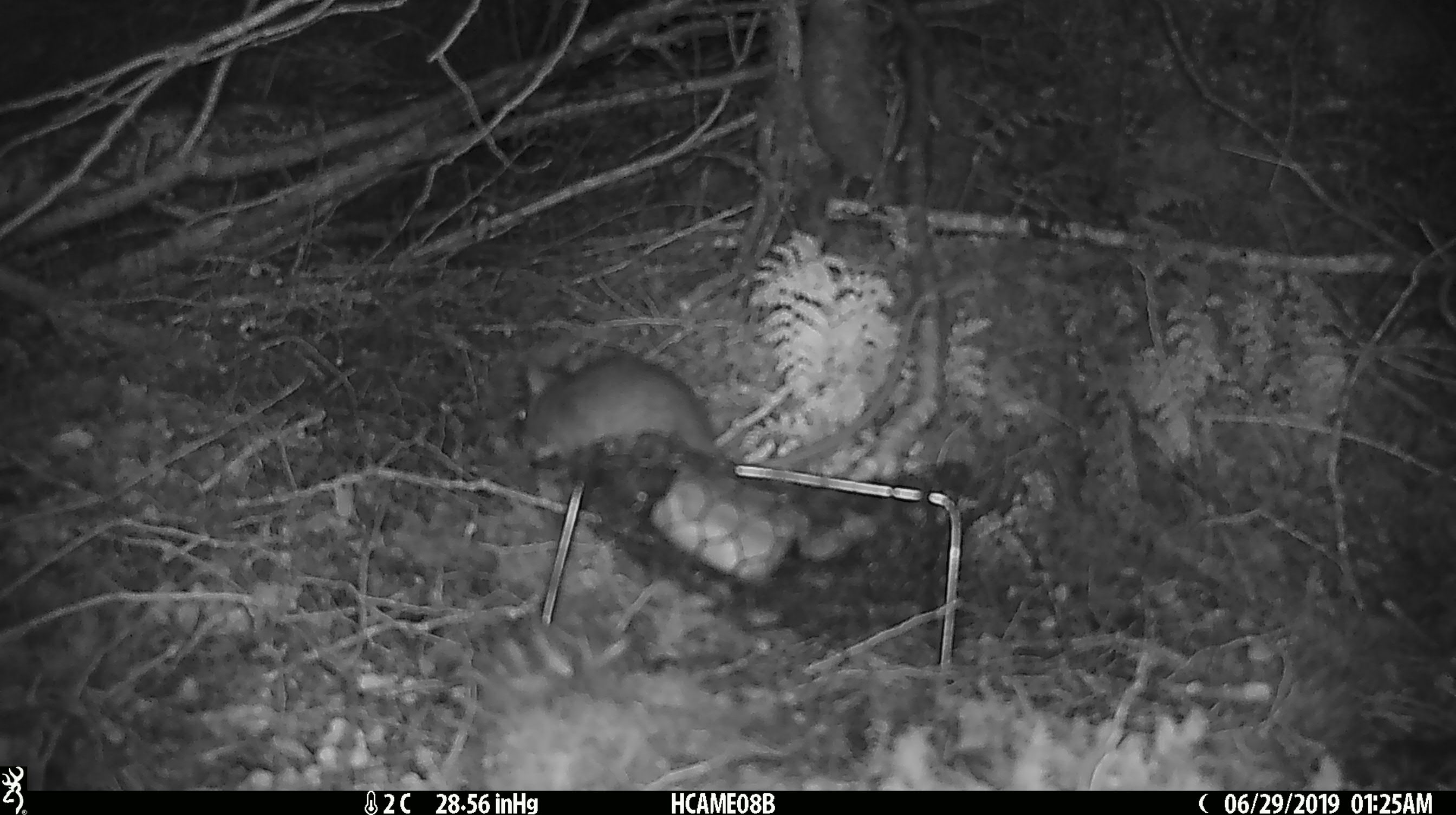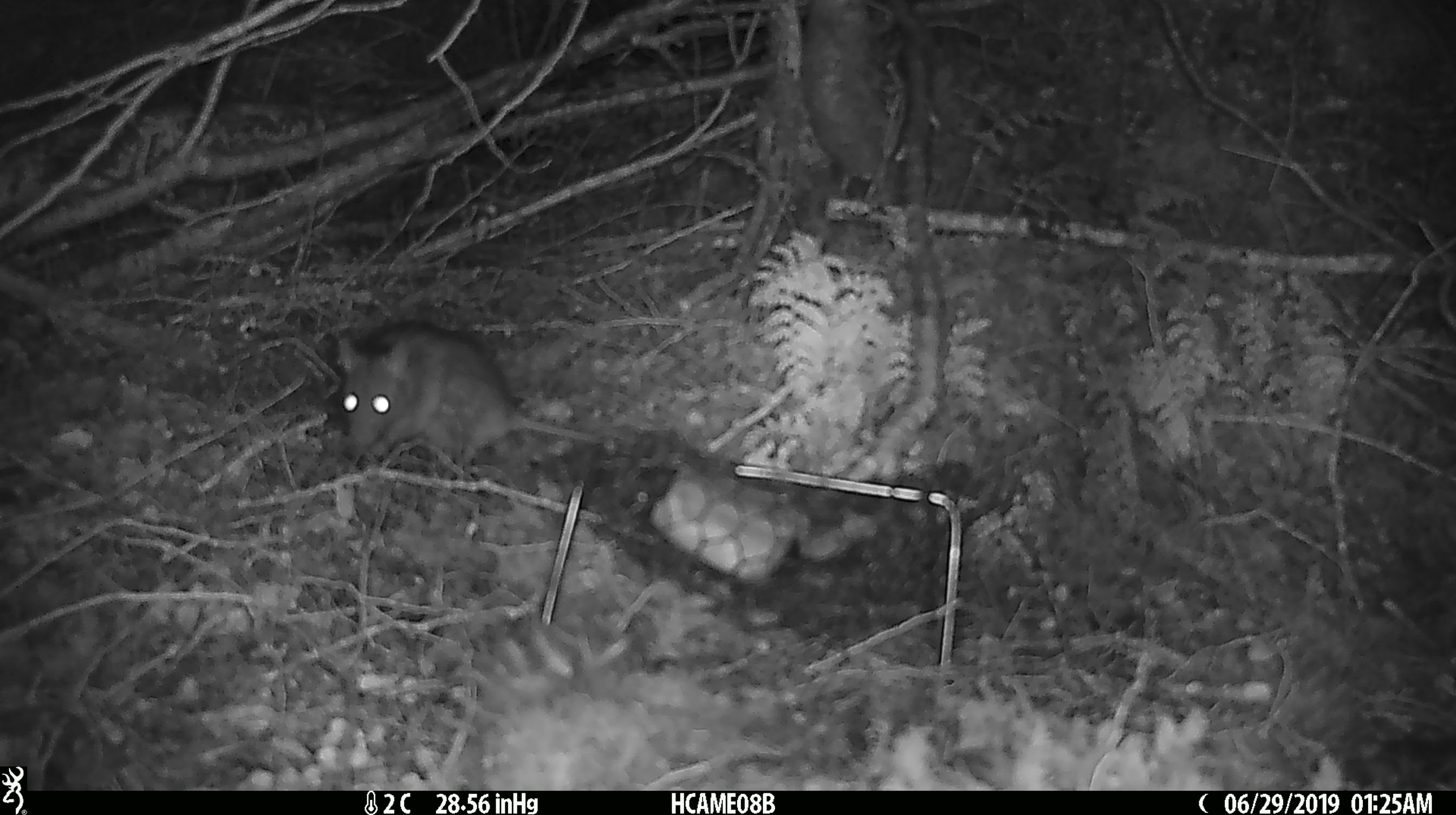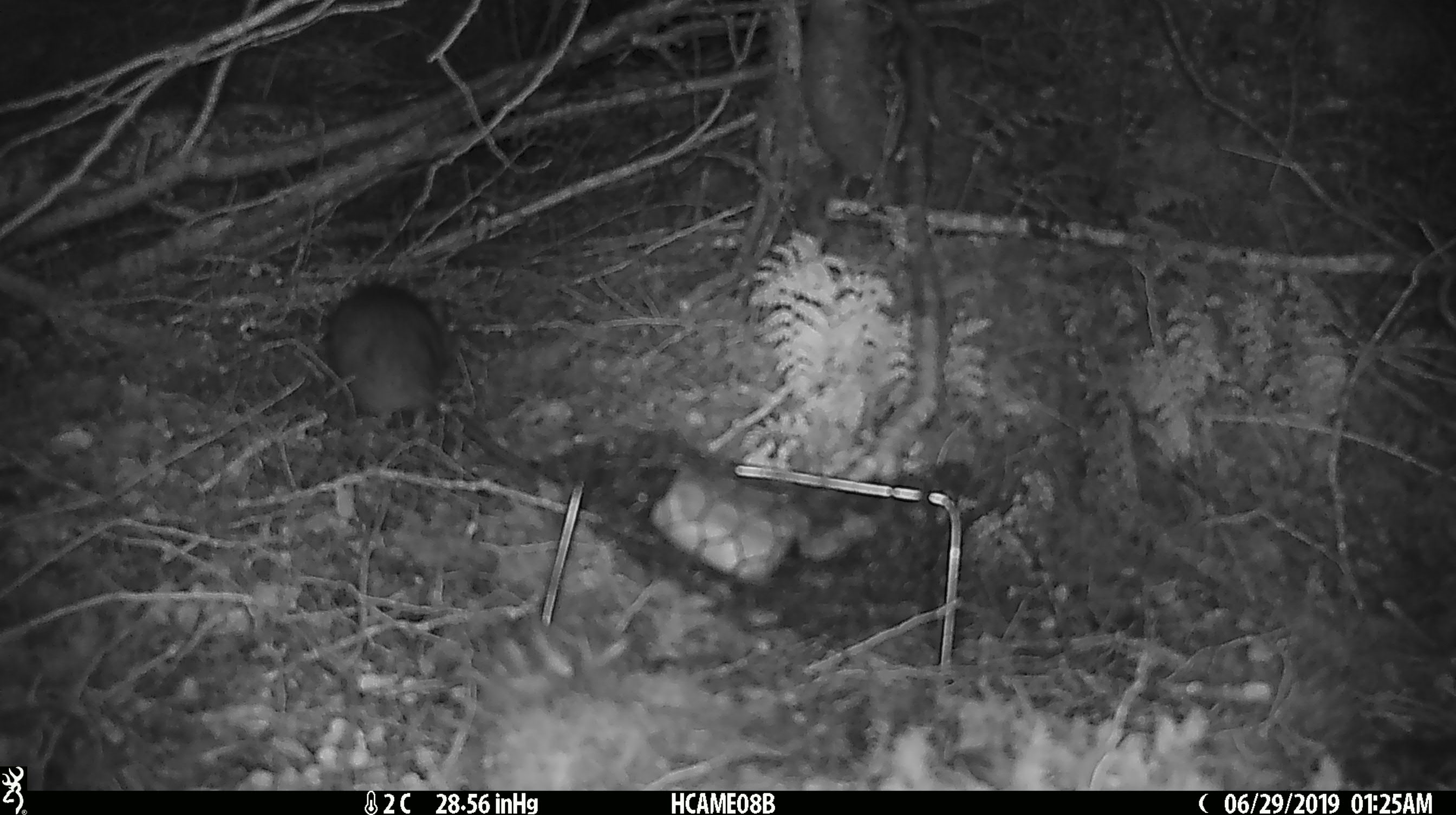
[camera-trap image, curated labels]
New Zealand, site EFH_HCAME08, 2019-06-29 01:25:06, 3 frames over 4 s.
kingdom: Animalia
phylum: Chordata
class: Mammalia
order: Rodentia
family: Muridae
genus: Rattus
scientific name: Rattus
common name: rat